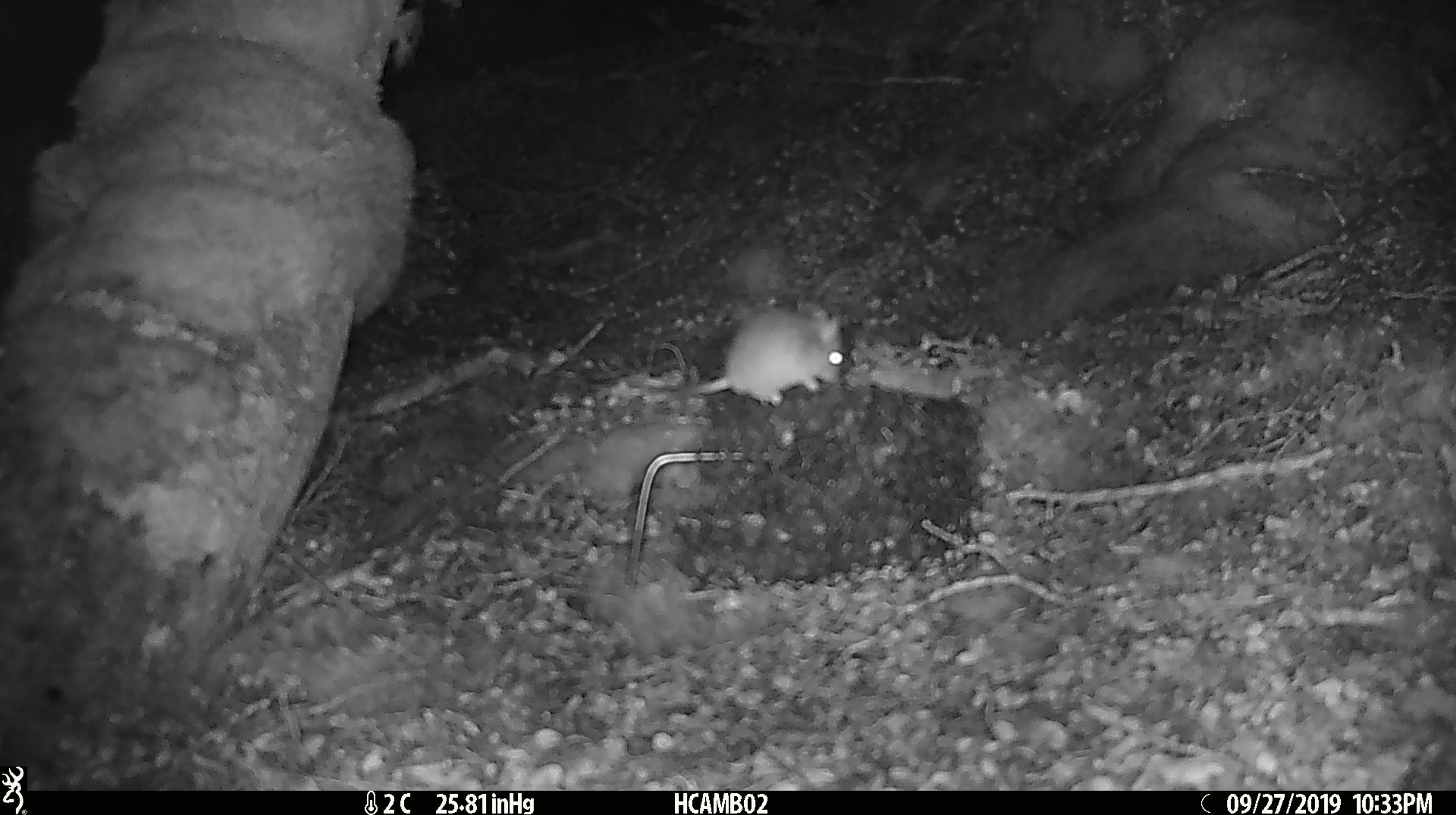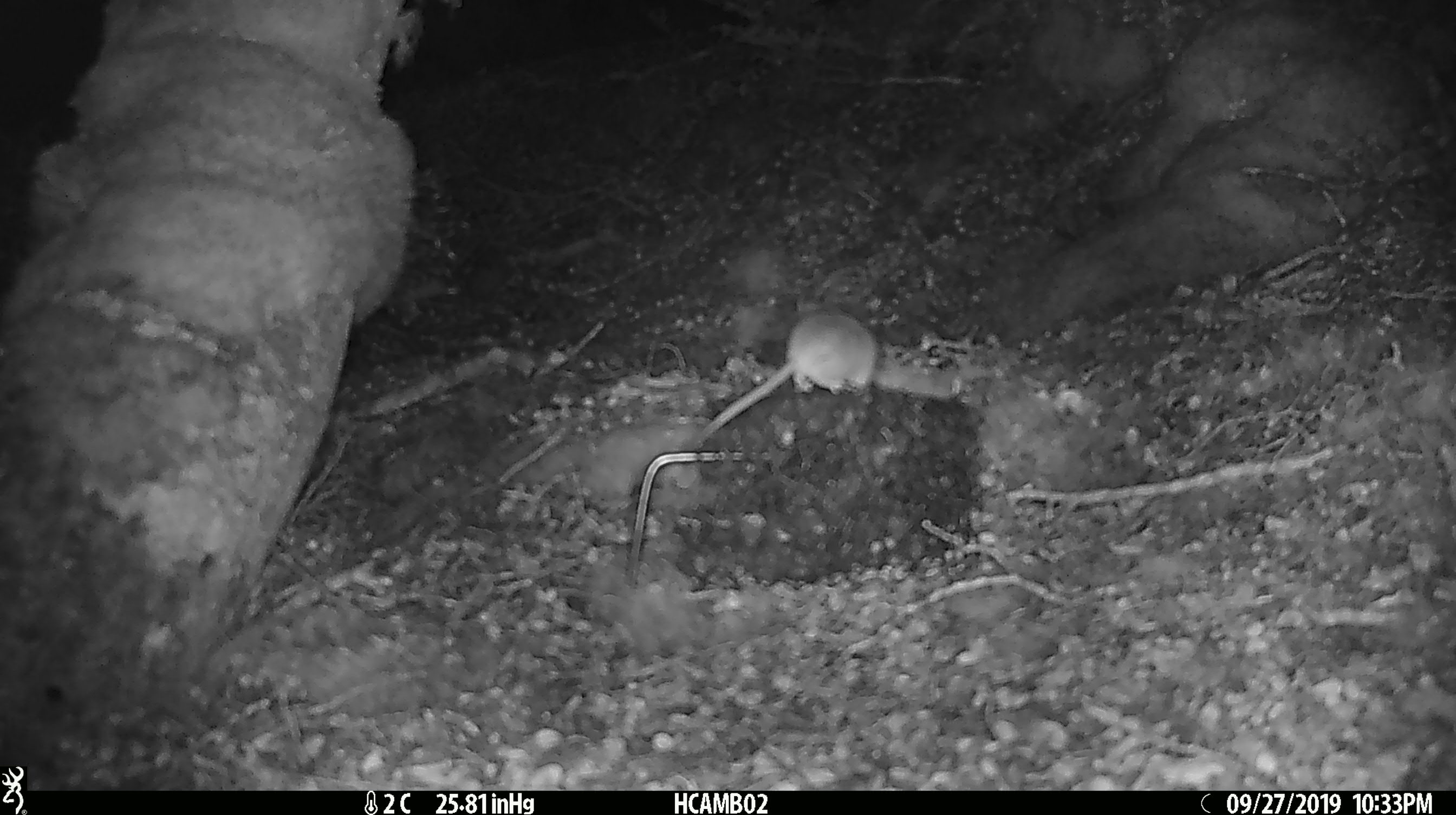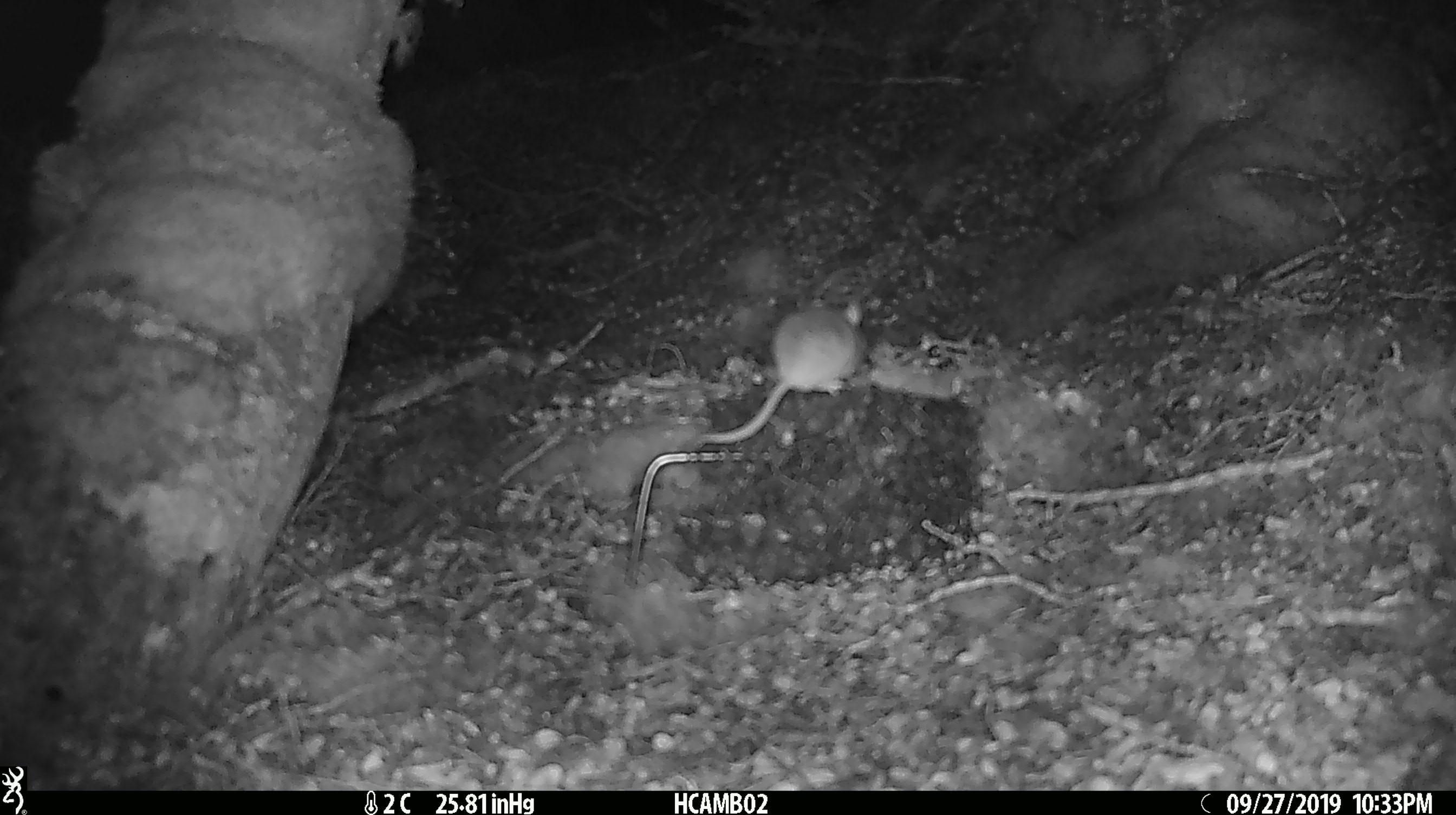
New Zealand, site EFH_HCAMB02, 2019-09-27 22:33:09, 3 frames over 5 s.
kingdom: Animalia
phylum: Chordata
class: Mammalia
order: Rodentia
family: Muridae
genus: Mus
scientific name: Mus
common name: mouse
Mouse (Mus).